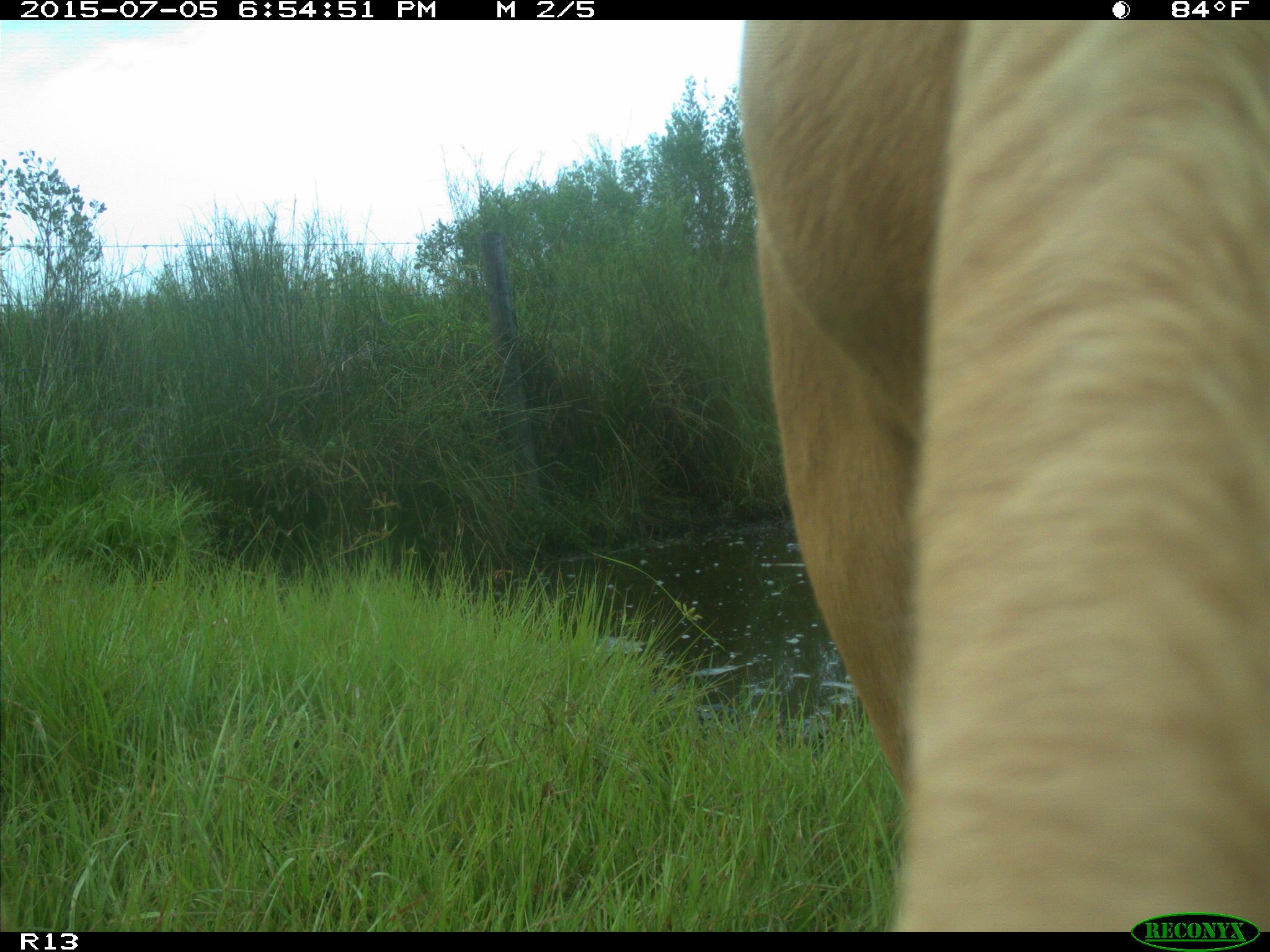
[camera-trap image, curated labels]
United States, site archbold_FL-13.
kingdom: Animalia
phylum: Chordata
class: Mammalia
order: Artiodactyla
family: Bovidae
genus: Bos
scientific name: Bos taurus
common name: domestic cow